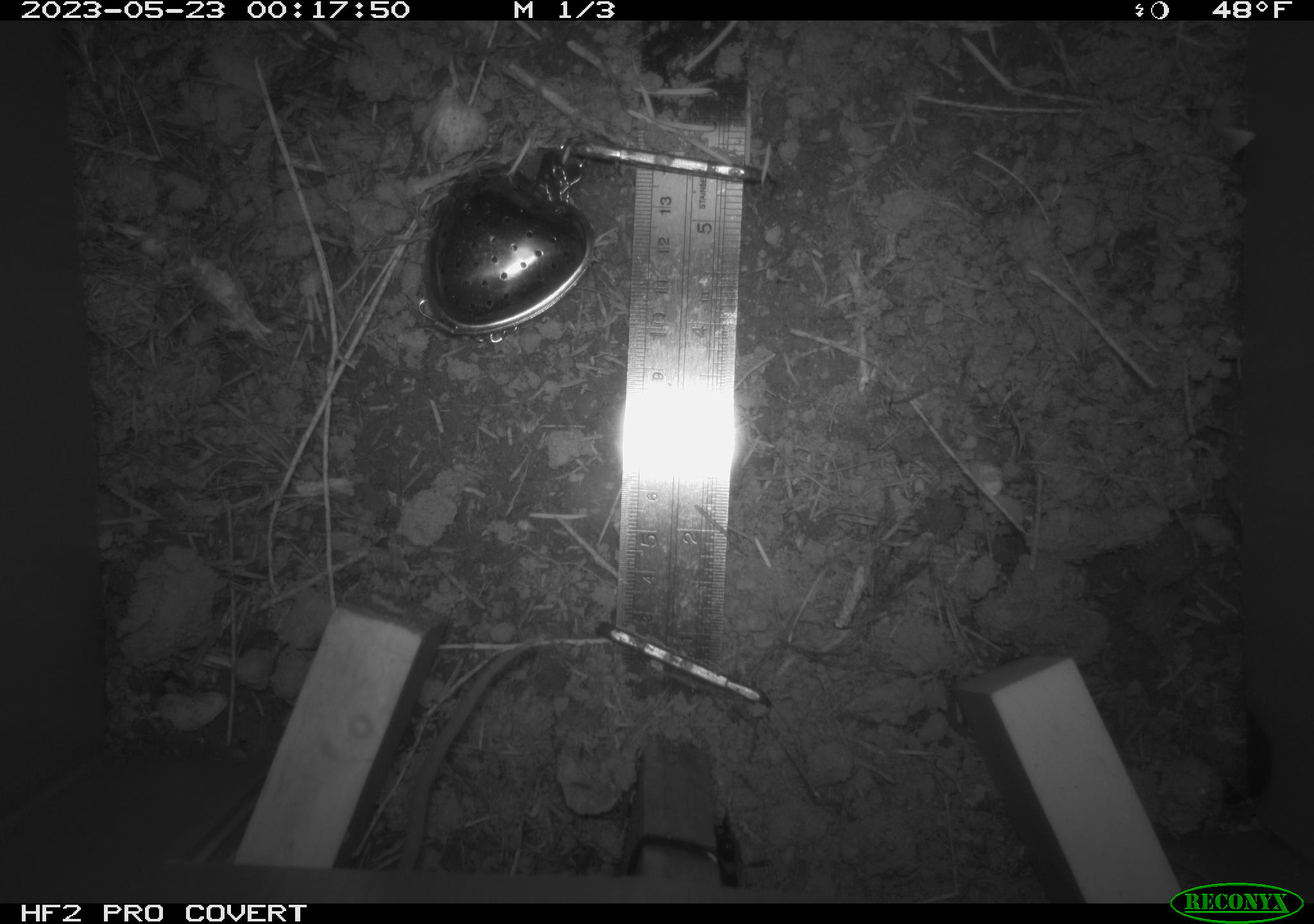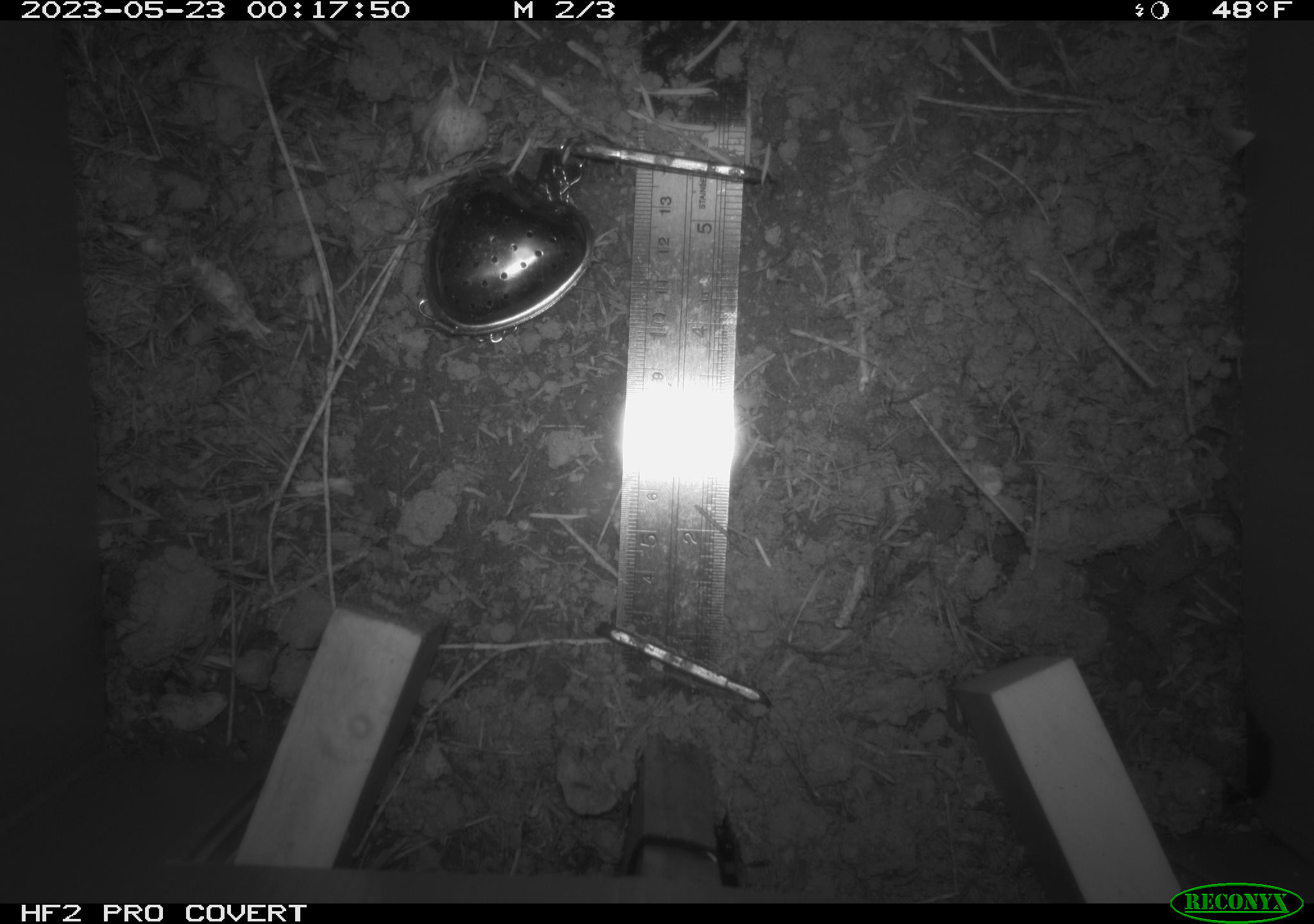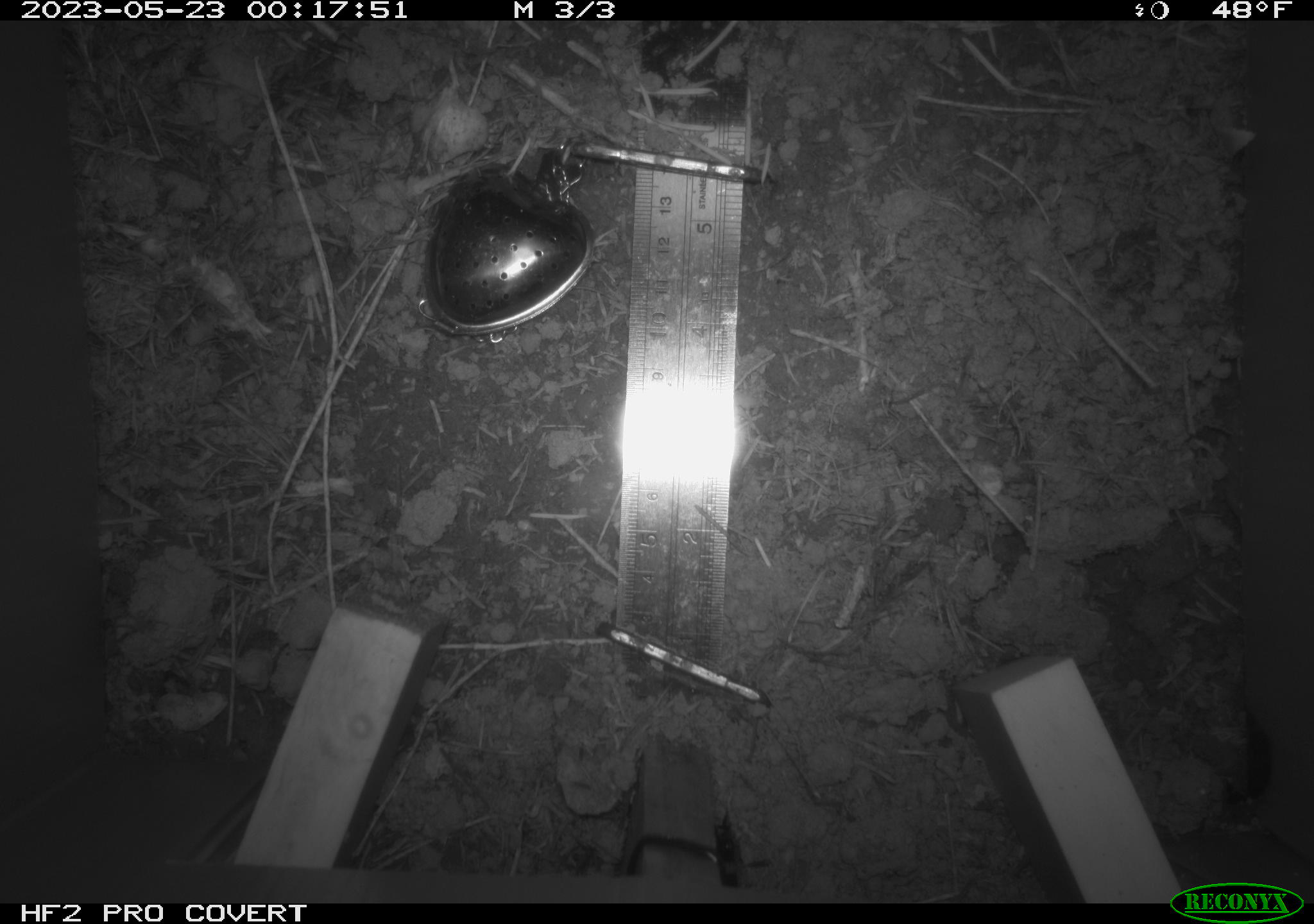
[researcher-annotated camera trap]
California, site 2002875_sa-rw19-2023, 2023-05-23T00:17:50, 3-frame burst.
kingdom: Animalia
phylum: Chordata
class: Mammalia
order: Rodentia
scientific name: Rodentia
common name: mouse species